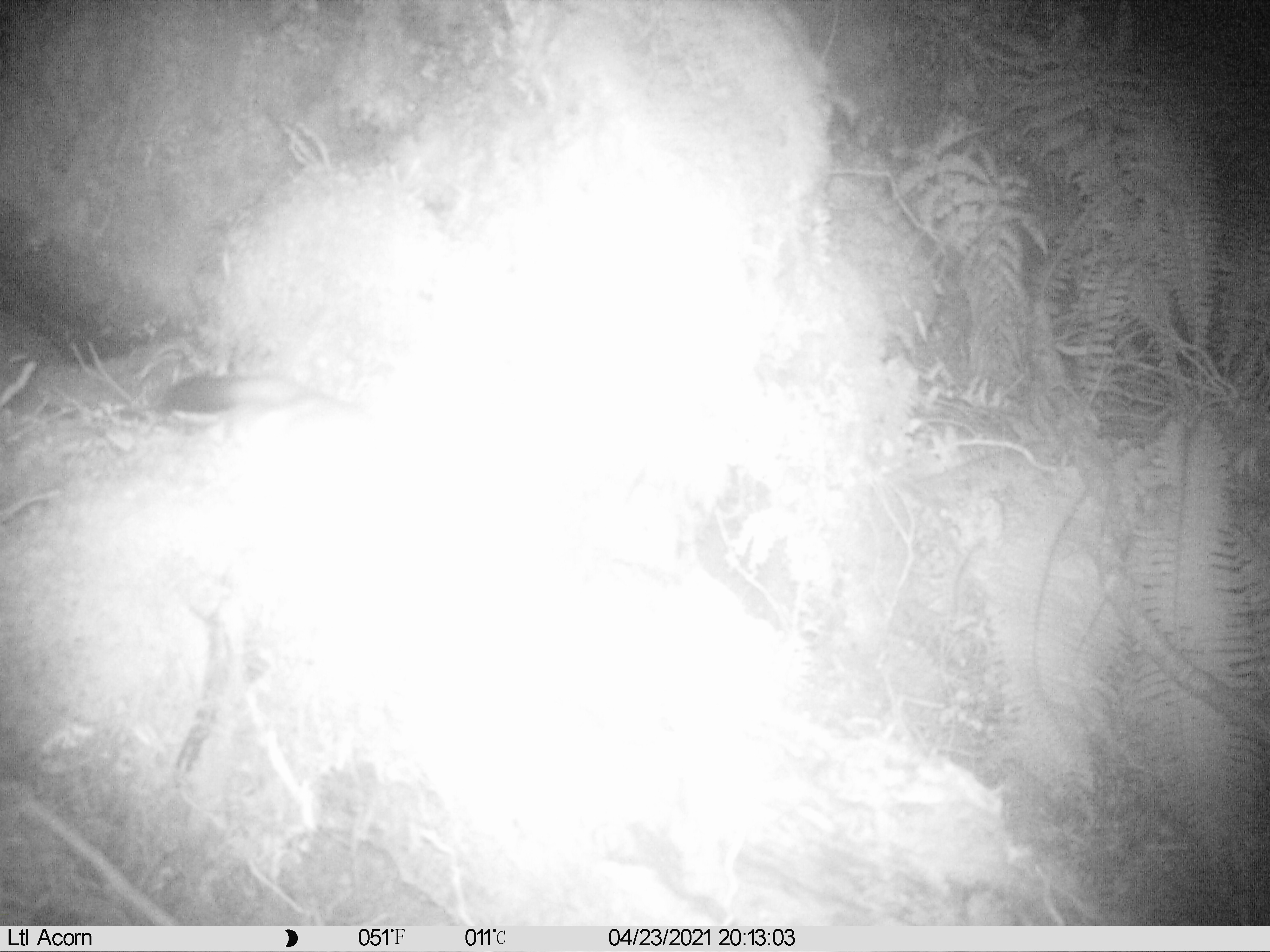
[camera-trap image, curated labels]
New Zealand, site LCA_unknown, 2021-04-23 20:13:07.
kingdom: Animalia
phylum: Chordata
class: Mammalia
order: Carnivora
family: Mustelidae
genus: Mustela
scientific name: Mustela erminea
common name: stoat